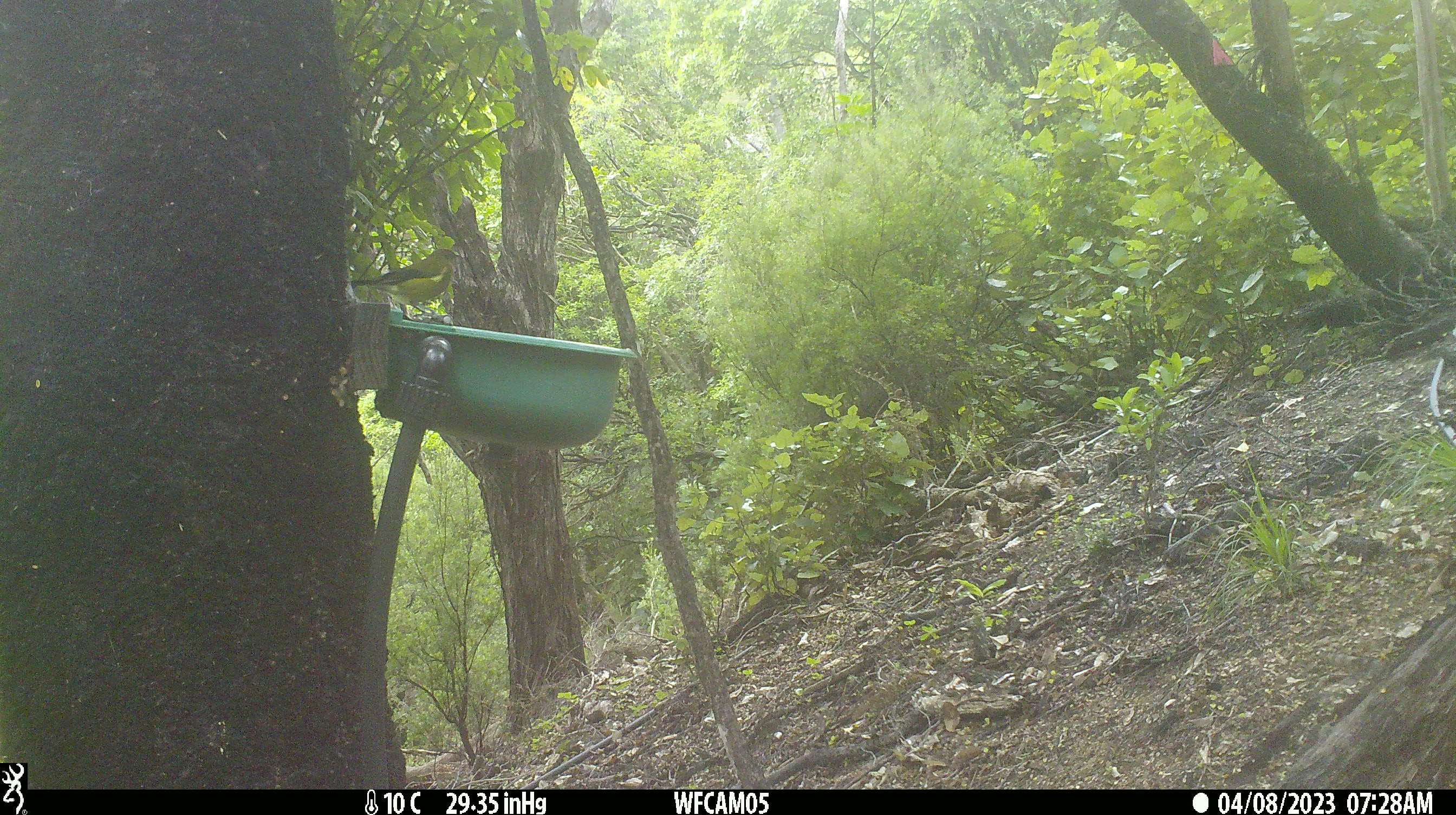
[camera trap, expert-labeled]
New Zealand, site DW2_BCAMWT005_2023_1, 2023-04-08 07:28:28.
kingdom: Animalia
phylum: Chordata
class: Aves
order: Passeriformes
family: Meliphagidae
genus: Anthornis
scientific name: Anthornis melanura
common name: new zealand bellbird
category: bellbird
Bellbird (new zealand bellbird) (Anthornis melanura).